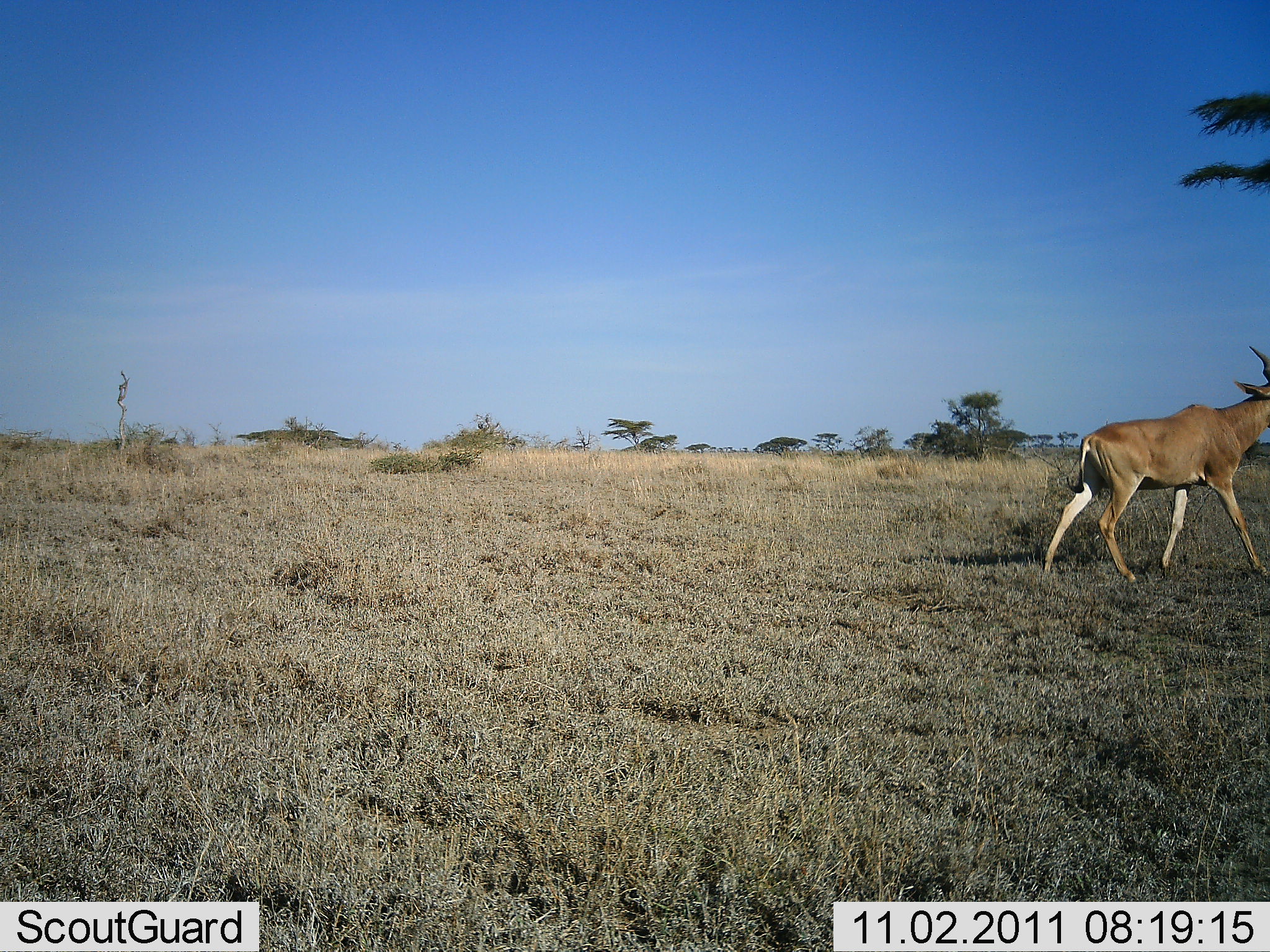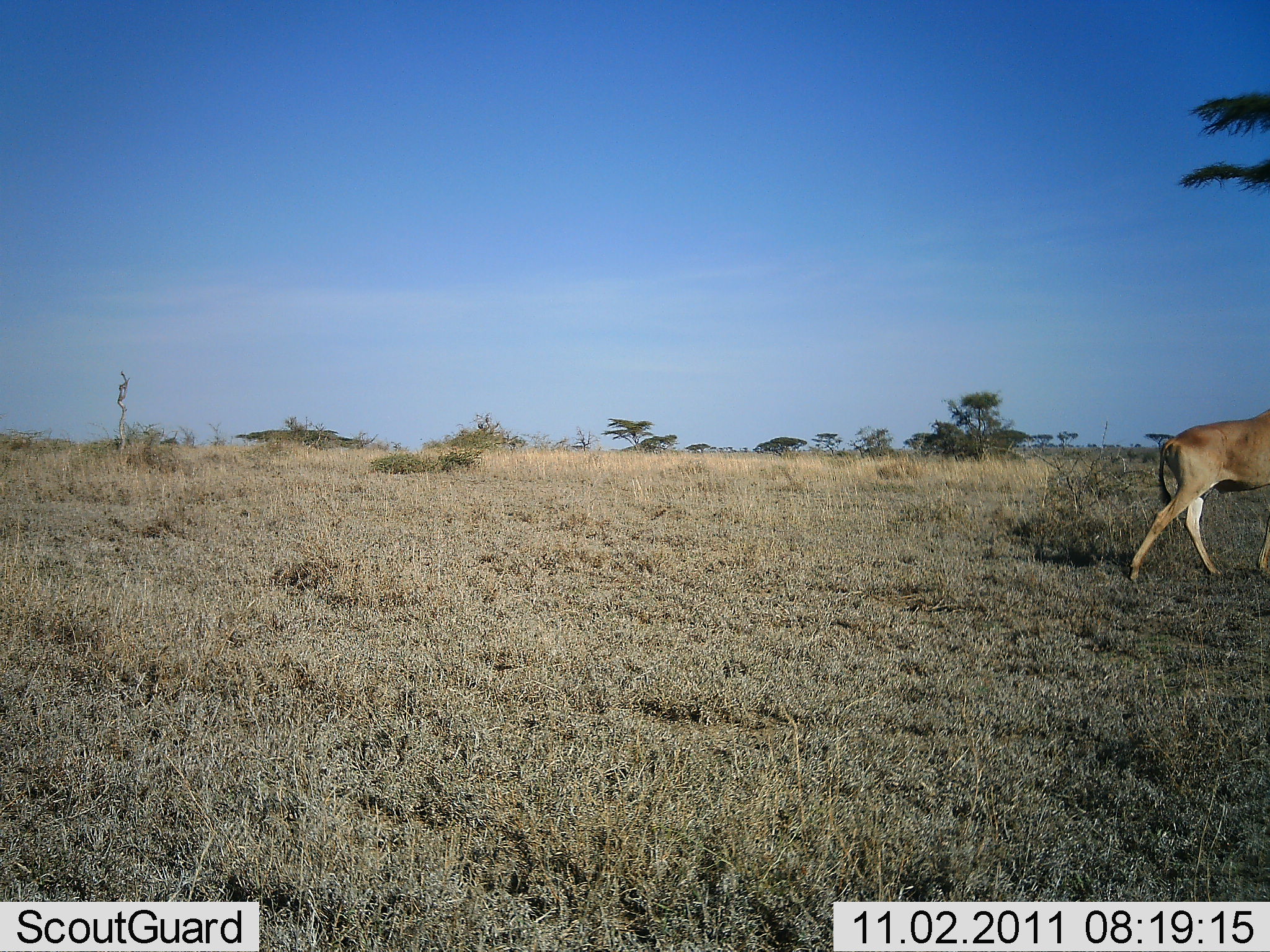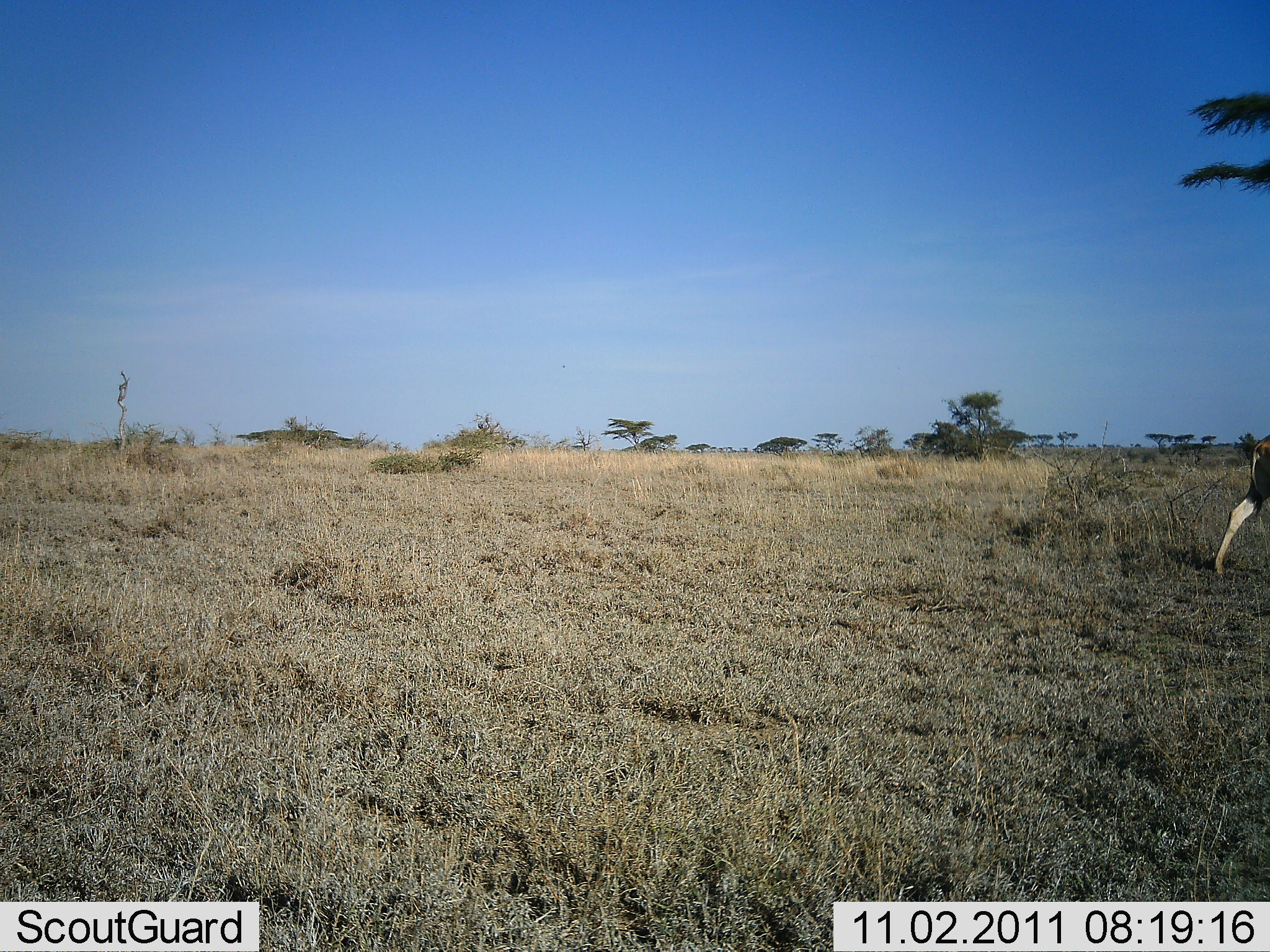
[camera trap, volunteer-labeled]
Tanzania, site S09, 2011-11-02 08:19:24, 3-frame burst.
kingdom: Animalia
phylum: Chordata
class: Mammalia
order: Artiodactyla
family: Bovidae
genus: Alcelaphus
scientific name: Alcelaphus buselaphus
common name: hartebeest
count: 1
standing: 8%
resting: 0%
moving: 100%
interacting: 0%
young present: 0%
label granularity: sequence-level